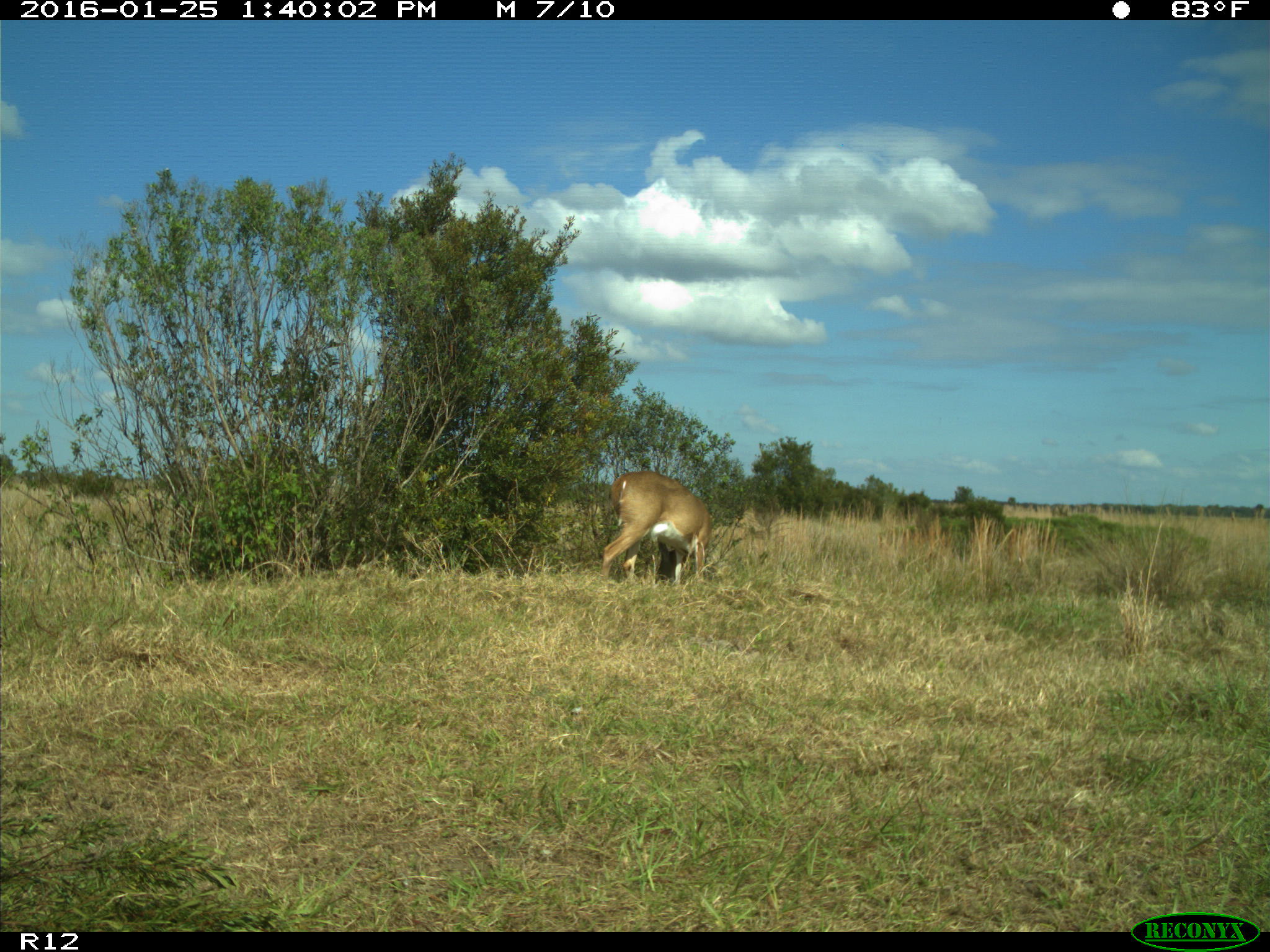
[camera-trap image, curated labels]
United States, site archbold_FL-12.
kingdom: Animalia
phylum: Chordata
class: Mammalia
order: Artiodactyla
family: Cervidae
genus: Odocoileus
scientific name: Odocoileus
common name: deer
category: unidentified deer